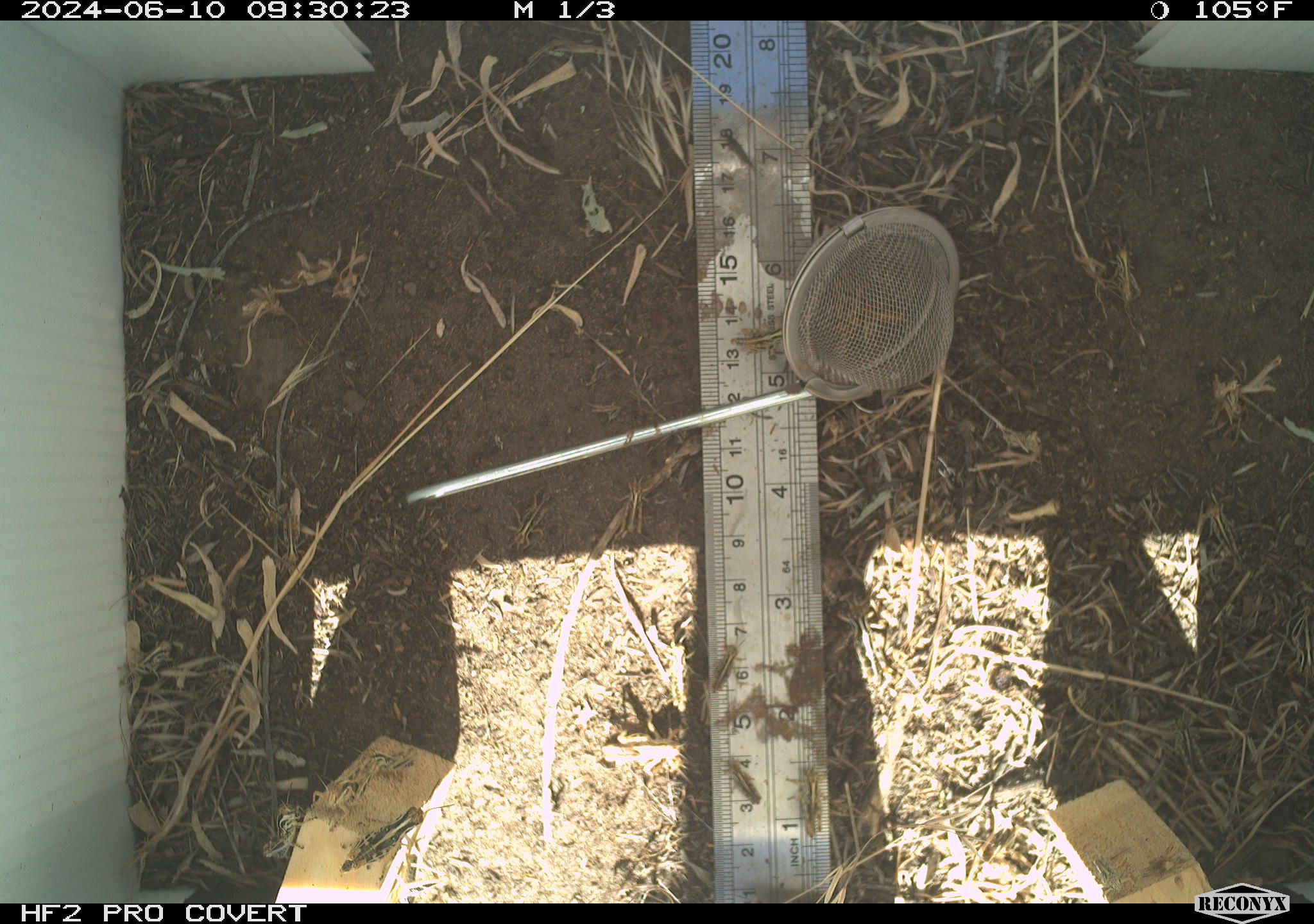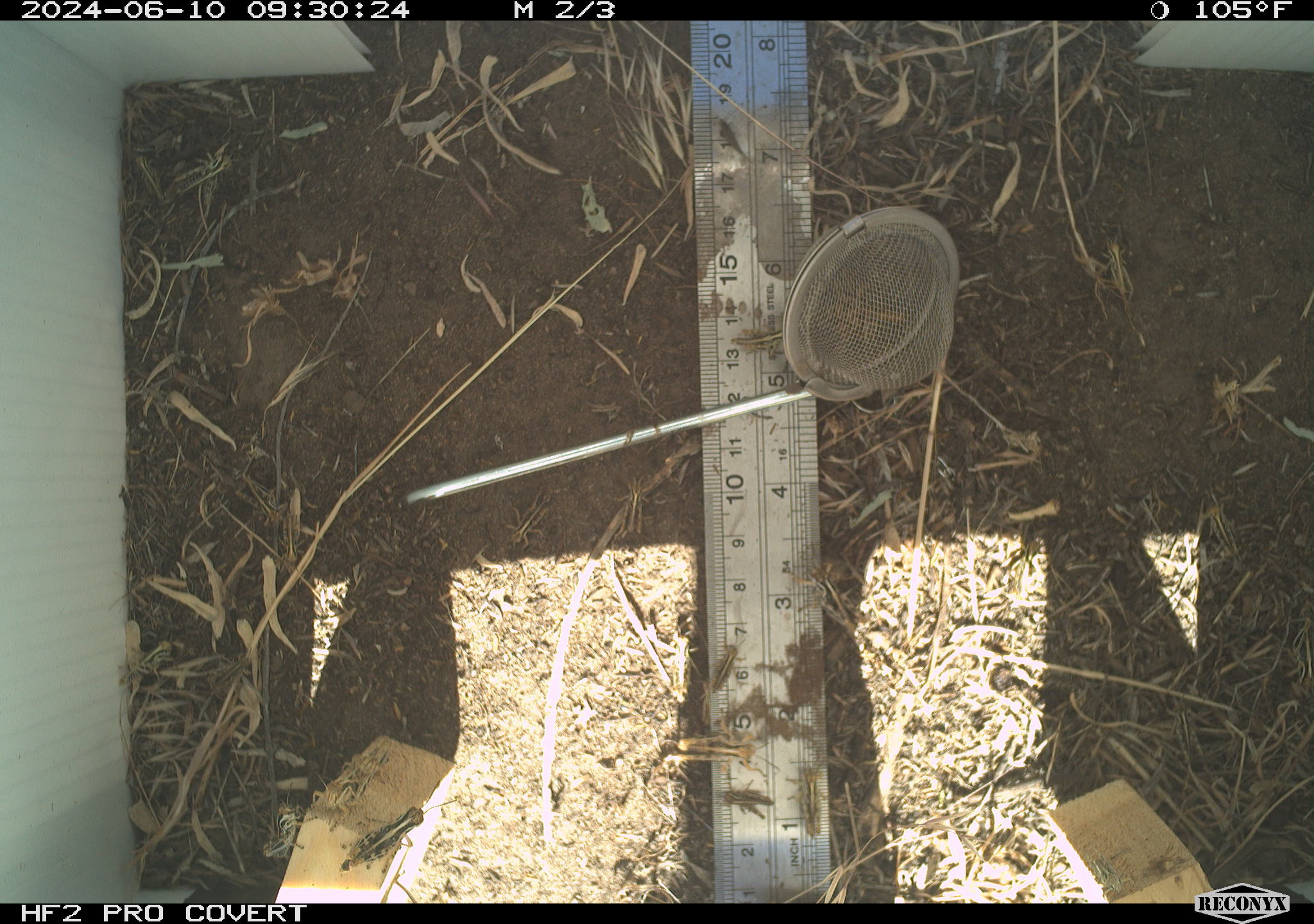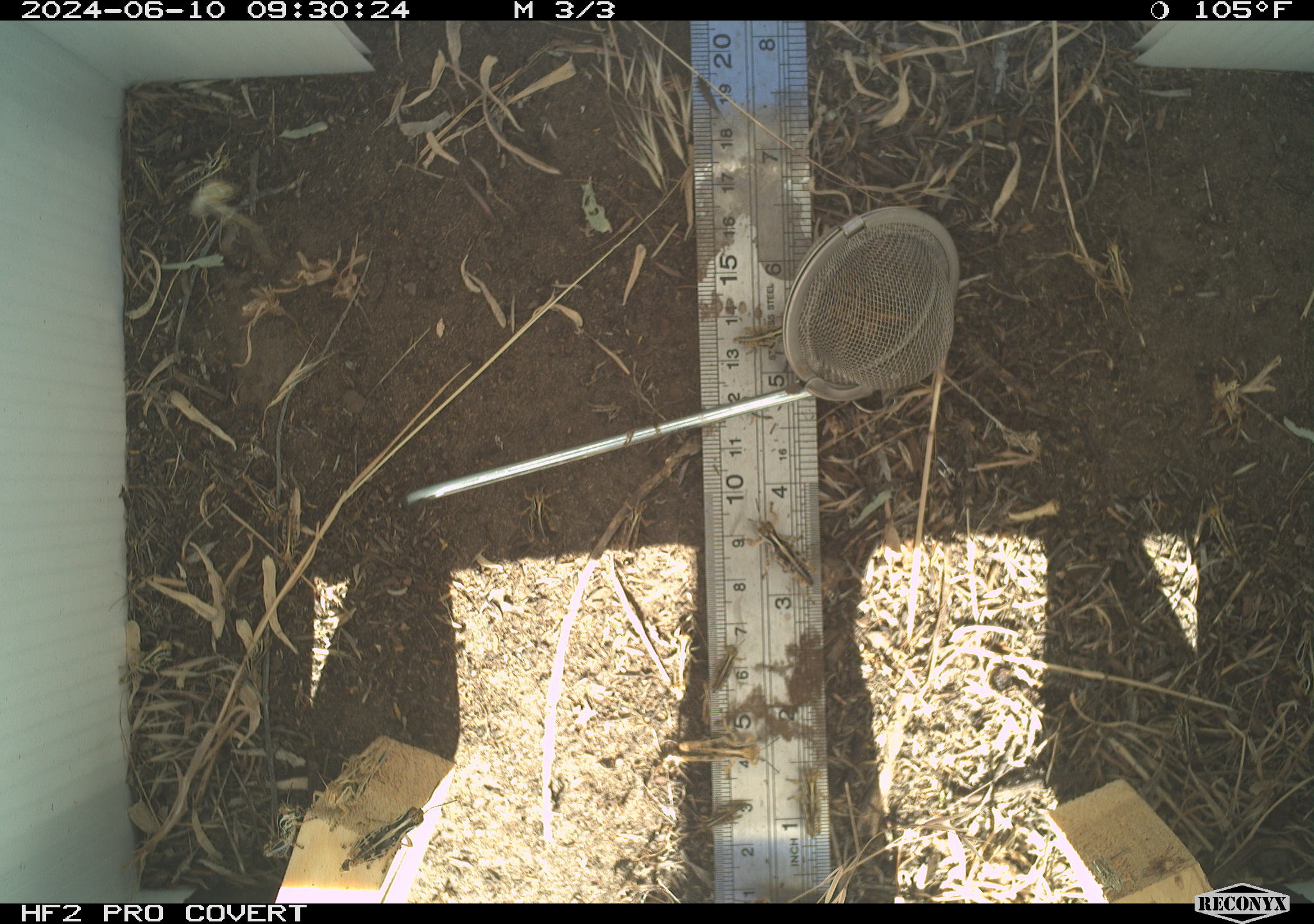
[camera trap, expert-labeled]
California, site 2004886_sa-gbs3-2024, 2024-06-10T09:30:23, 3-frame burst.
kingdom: Animalia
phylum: Arthropoda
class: Insecta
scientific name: Insecta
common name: insect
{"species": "insect (Insecta)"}